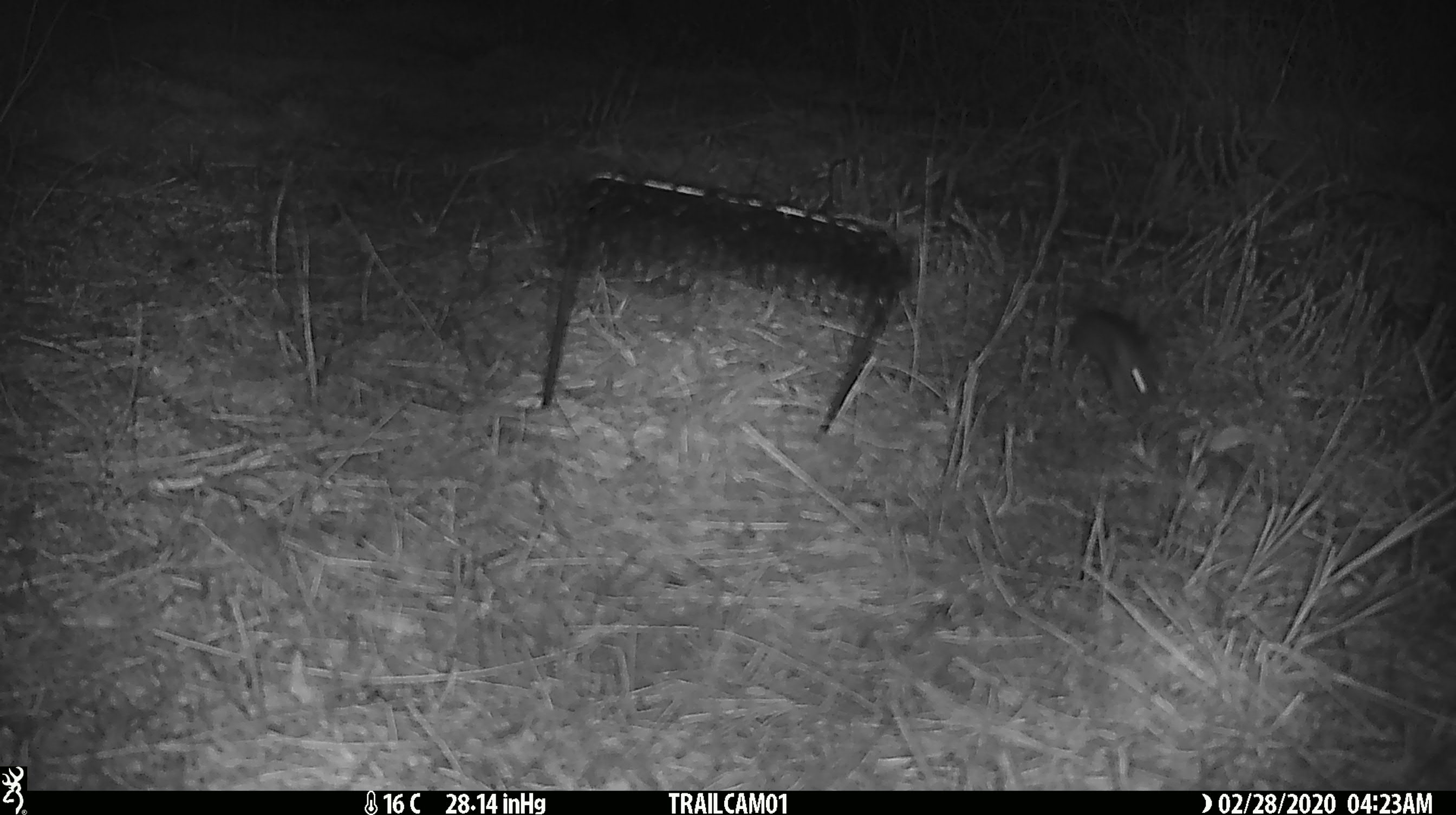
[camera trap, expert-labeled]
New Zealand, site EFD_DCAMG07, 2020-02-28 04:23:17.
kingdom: Animalia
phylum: Chordata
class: Mammalia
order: Rodentia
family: Muridae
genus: Mus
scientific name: Mus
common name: mouse